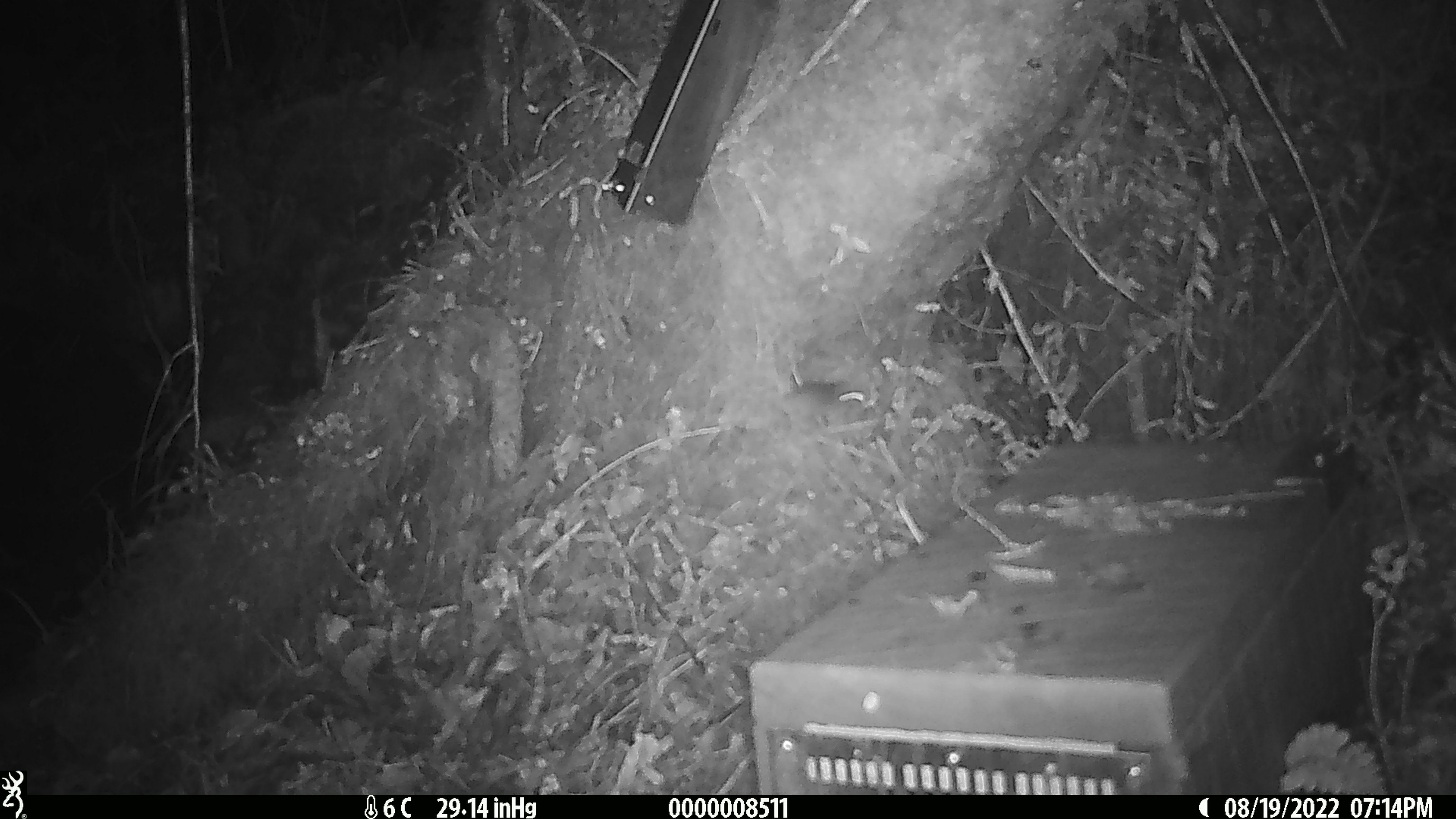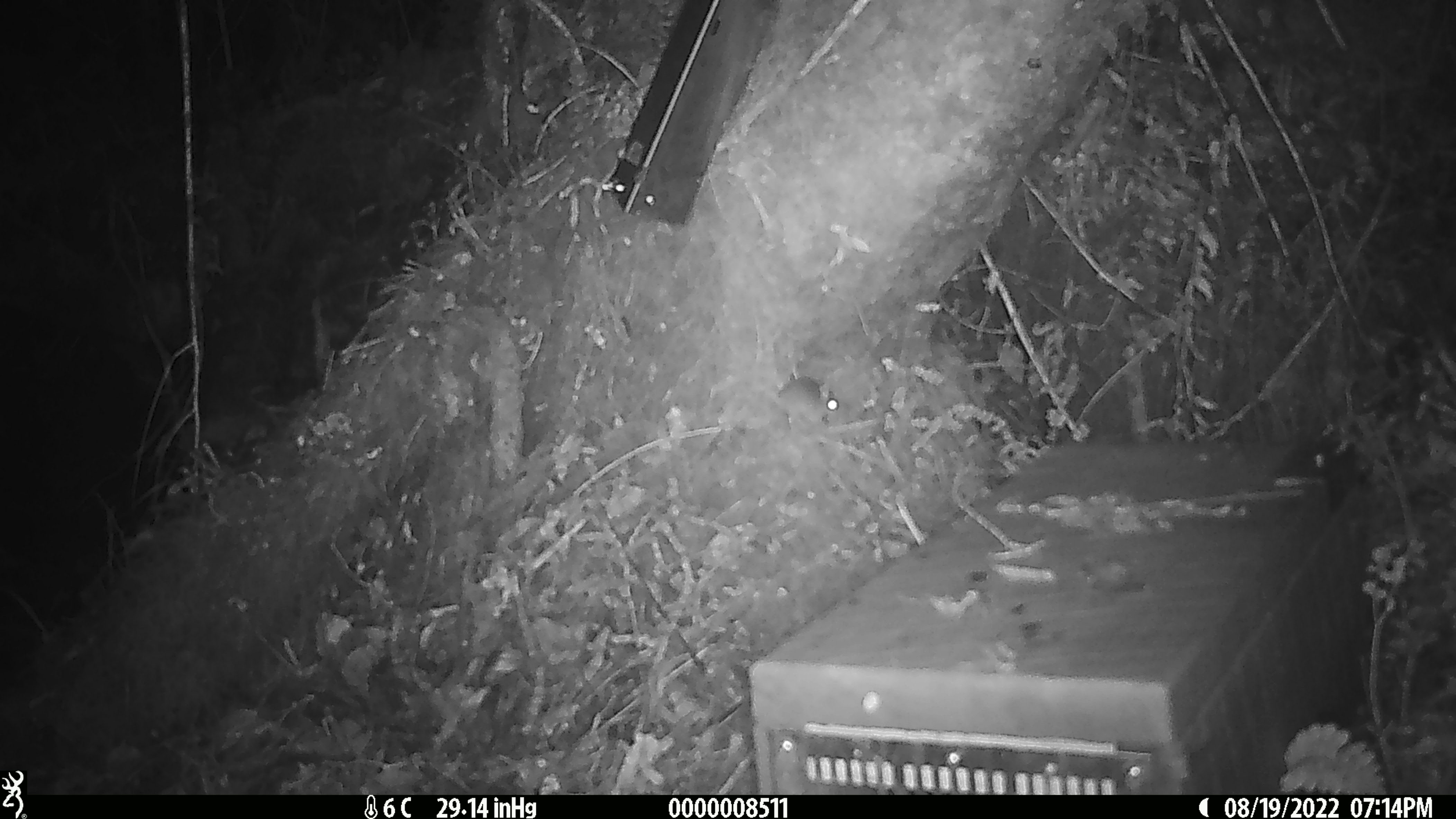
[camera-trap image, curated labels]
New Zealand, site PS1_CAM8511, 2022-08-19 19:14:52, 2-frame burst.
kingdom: Animalia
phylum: Chordata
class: Mammalia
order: Rodentia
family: Muridae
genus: Mus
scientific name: Mus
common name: mouse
Mouse (Mus).